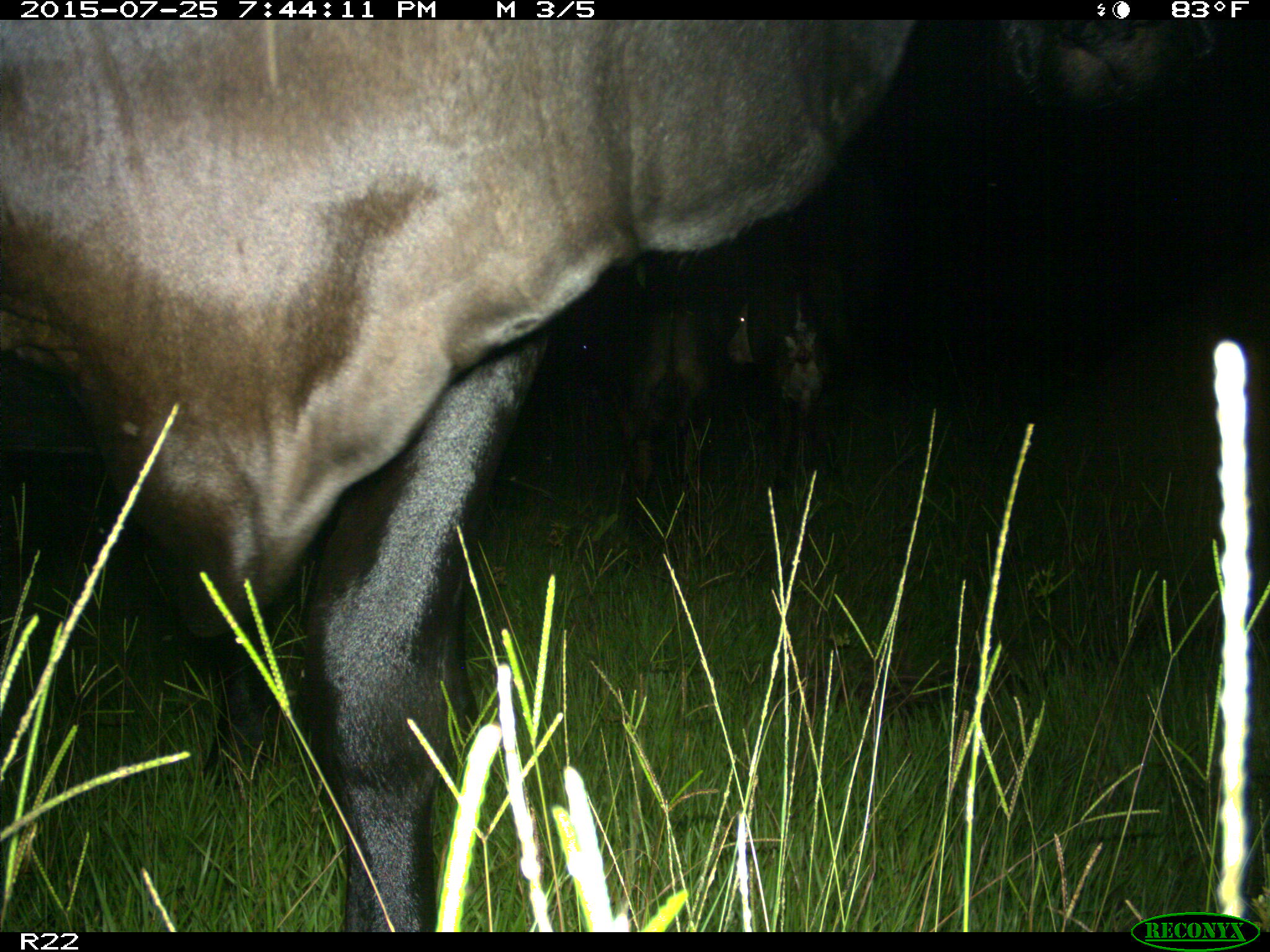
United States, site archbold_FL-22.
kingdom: Animalia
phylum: Chordata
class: Mammalia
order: Artiodactyla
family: Bovidae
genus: Bos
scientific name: Bos taurus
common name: domestic cow